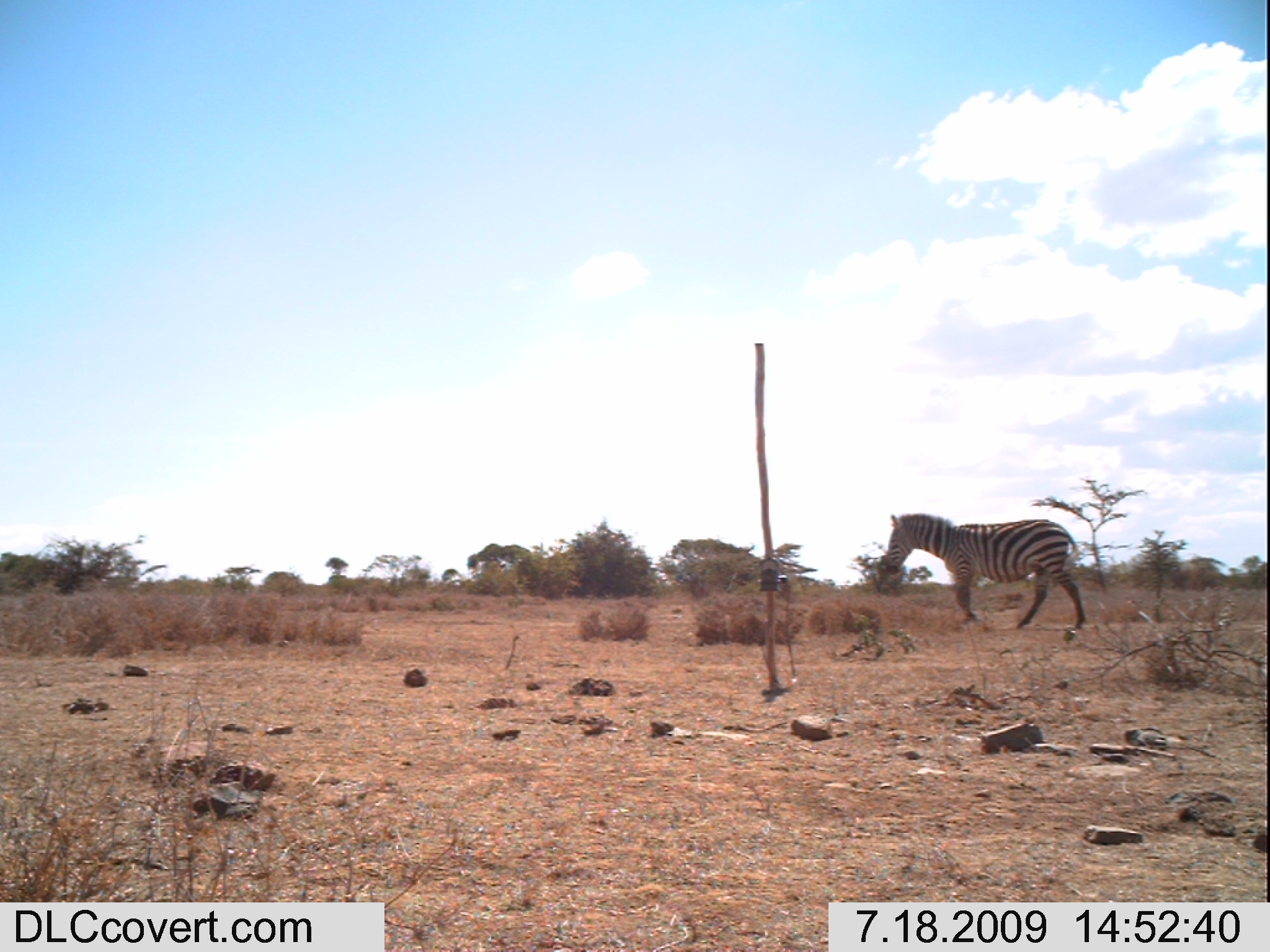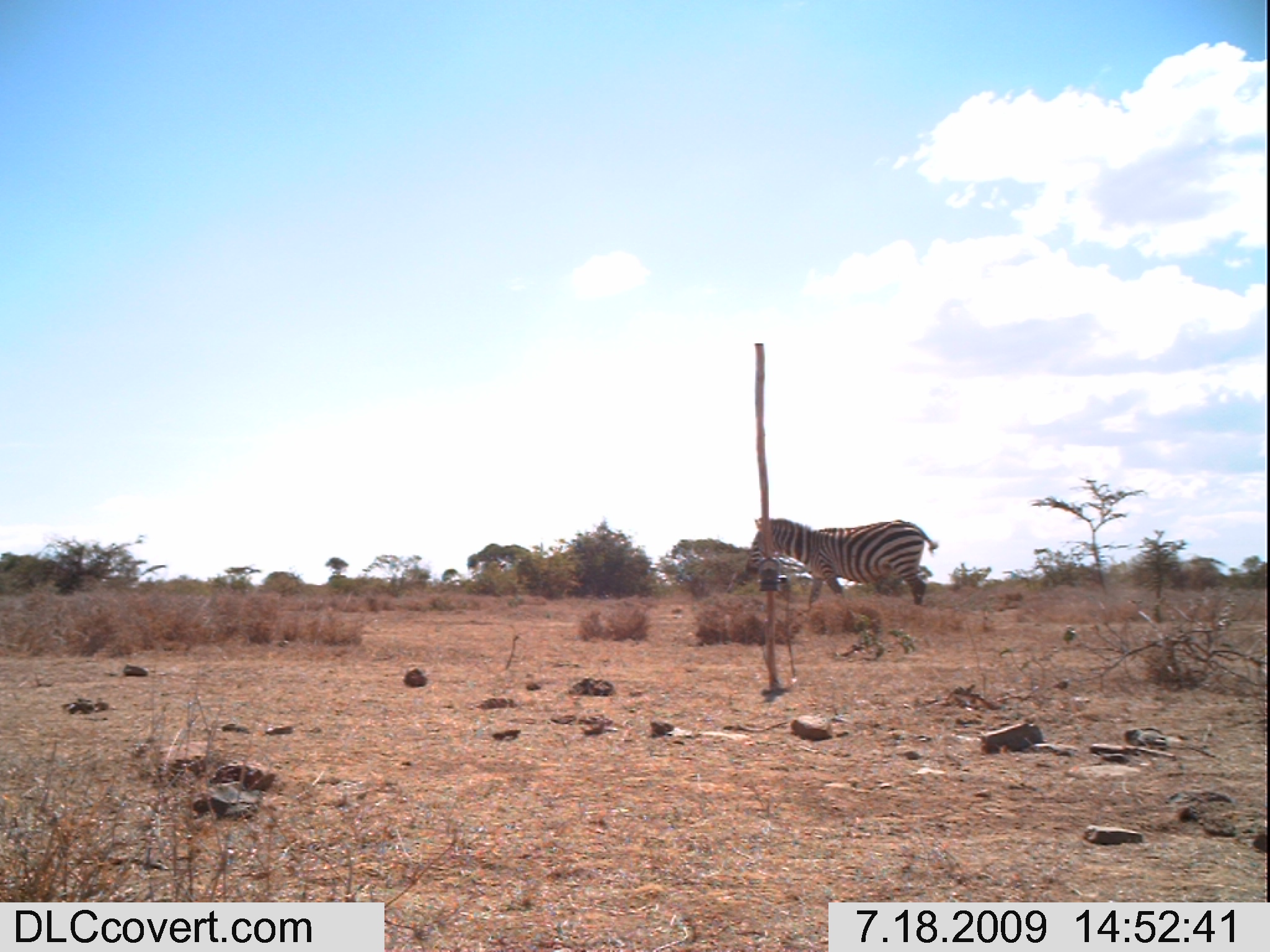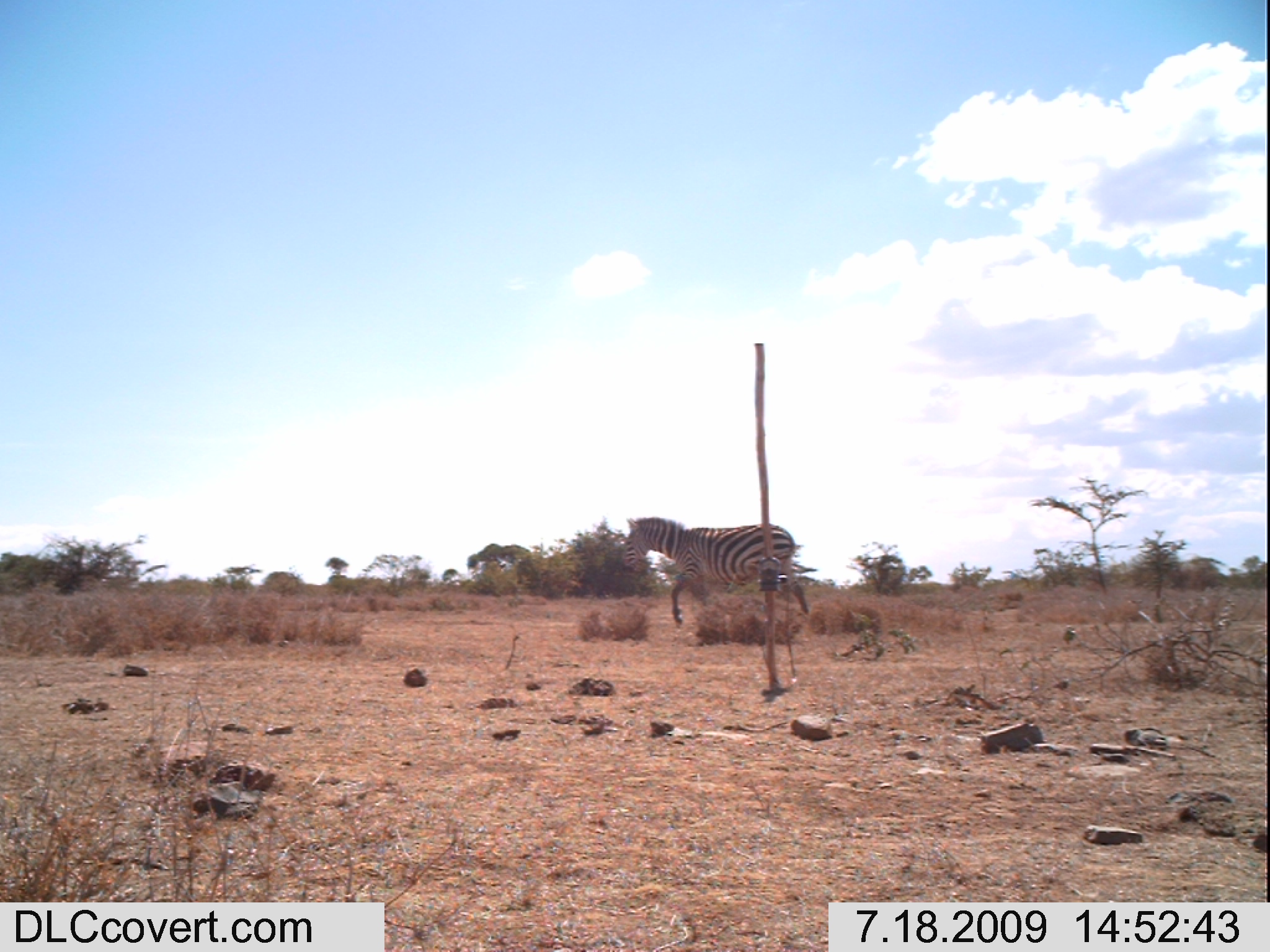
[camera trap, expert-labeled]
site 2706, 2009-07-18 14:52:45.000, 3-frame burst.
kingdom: Animalia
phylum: Chordata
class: Mammalia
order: Perissodactyla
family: Equidae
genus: Equus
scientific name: Equus quagga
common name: plains zebra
Equus quagga (plains zebra), count 1.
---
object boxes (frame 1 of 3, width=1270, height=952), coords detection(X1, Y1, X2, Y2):
equus quagga: detection(882, 510, 1086, 629)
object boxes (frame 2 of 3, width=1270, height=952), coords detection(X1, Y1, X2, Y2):
equus quagga: detection(745, 516, 938, 611)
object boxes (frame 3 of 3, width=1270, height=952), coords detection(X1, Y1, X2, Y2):
equus quagga: detection(621, 516, 811, 628)